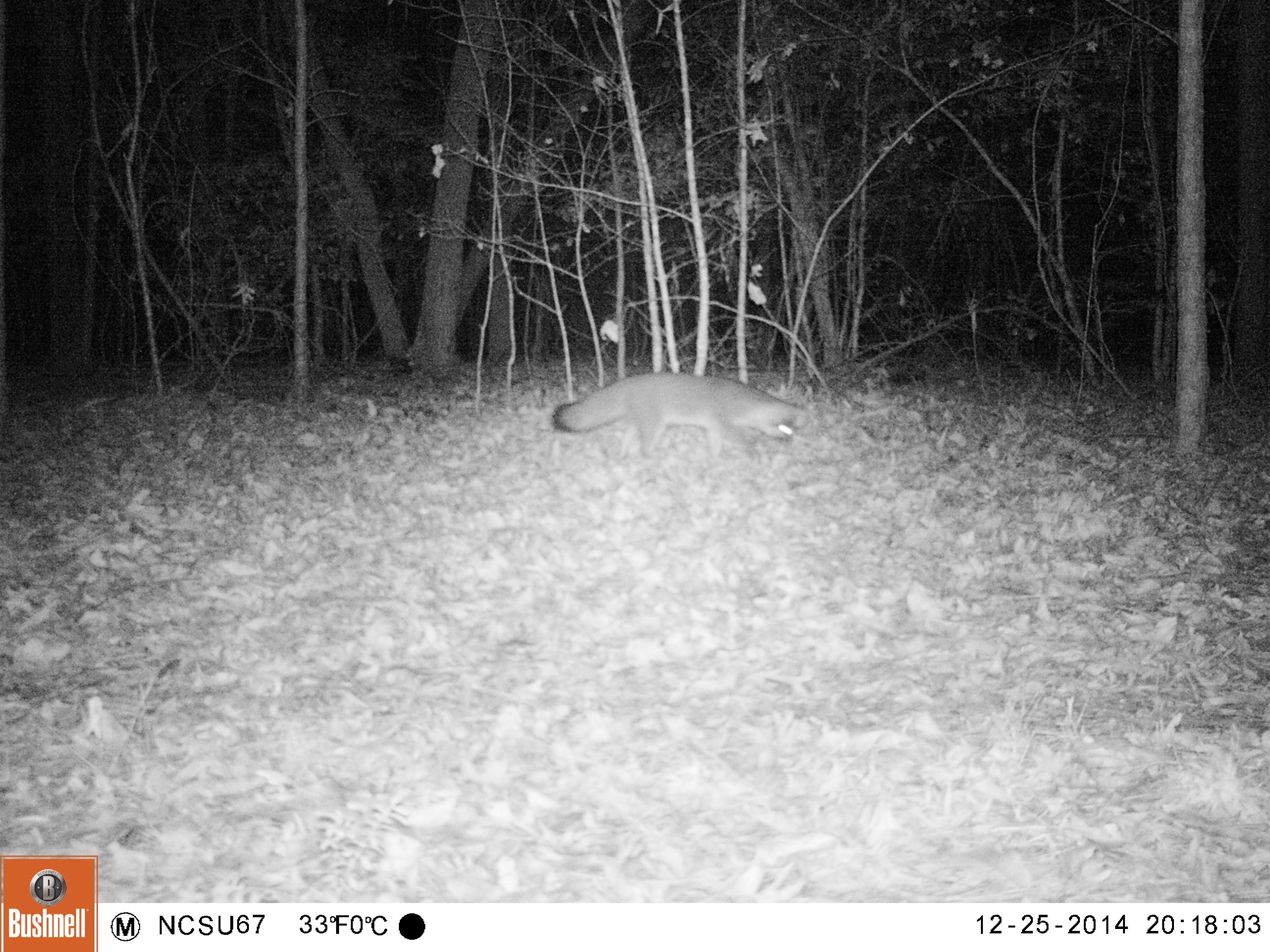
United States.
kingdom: Animalia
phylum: Chordata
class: Mammalia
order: Carnivora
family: Canidae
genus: Urocyon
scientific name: Urocyon cinereoargenteus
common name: gray fox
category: Grey Fox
Grey Fox (gray fox) (Urocyon cinereoargenteus).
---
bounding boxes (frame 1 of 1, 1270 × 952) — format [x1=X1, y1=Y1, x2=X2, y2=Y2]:
Grey Fox: [x1=541, y1=368, x2=818, y2=458]